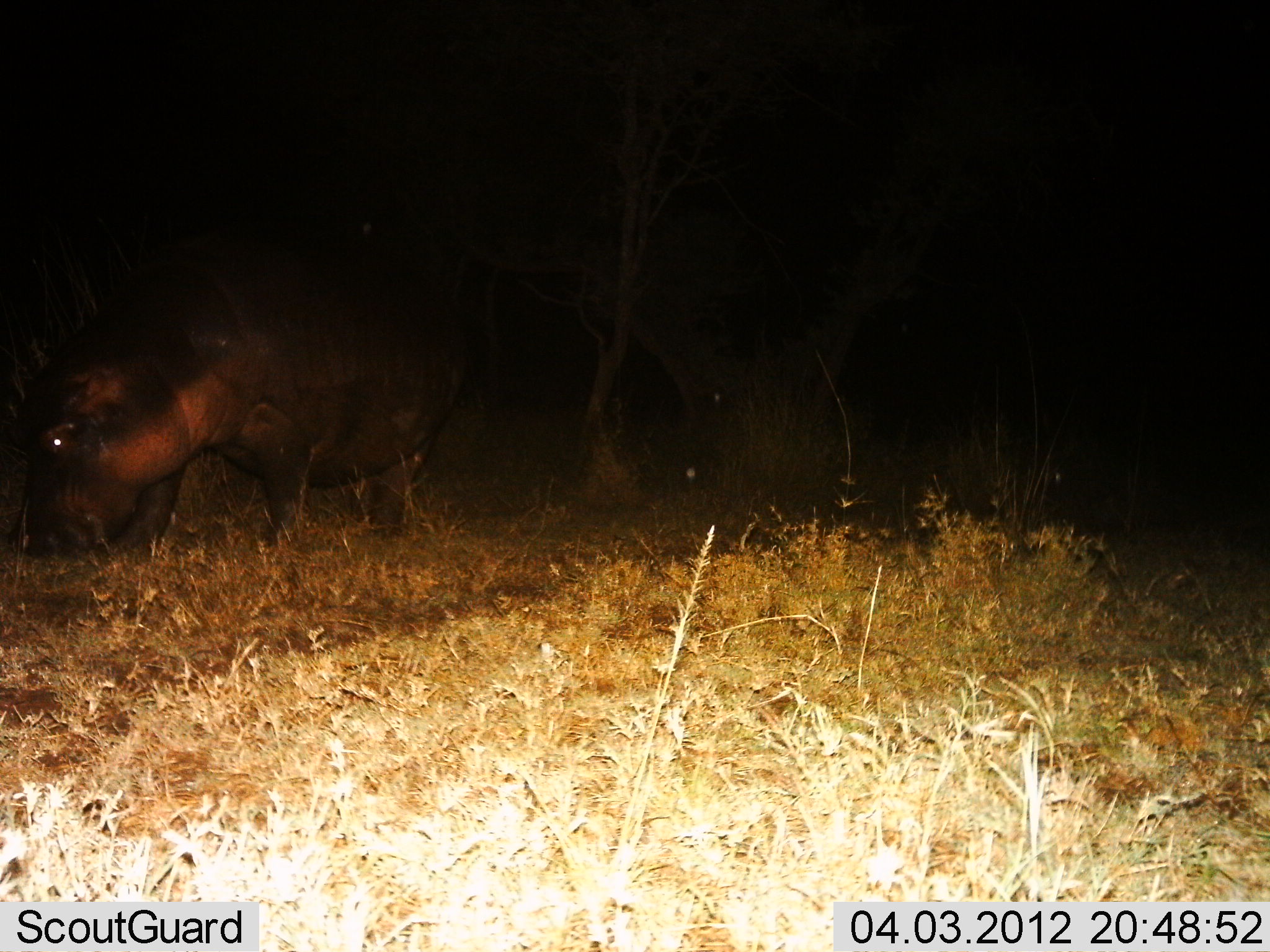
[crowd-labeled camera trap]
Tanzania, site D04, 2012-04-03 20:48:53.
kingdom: Animalia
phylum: Chordata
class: Mammalia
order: Artiodactyla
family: Hippopotamidae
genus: Hippopotamus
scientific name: Hippopotamus amphibius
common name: hippopotamus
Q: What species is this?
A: Hippopotamus (Hippopotamus amphibius).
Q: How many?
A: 1.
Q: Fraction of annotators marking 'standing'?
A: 33%.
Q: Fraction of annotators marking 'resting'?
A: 0%.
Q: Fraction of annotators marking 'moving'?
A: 12%.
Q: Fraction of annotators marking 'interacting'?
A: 0%.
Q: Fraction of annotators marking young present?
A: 0%.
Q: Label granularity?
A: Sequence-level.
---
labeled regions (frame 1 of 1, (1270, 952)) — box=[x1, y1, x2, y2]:
animal: box=[12, 251, 465, 564]